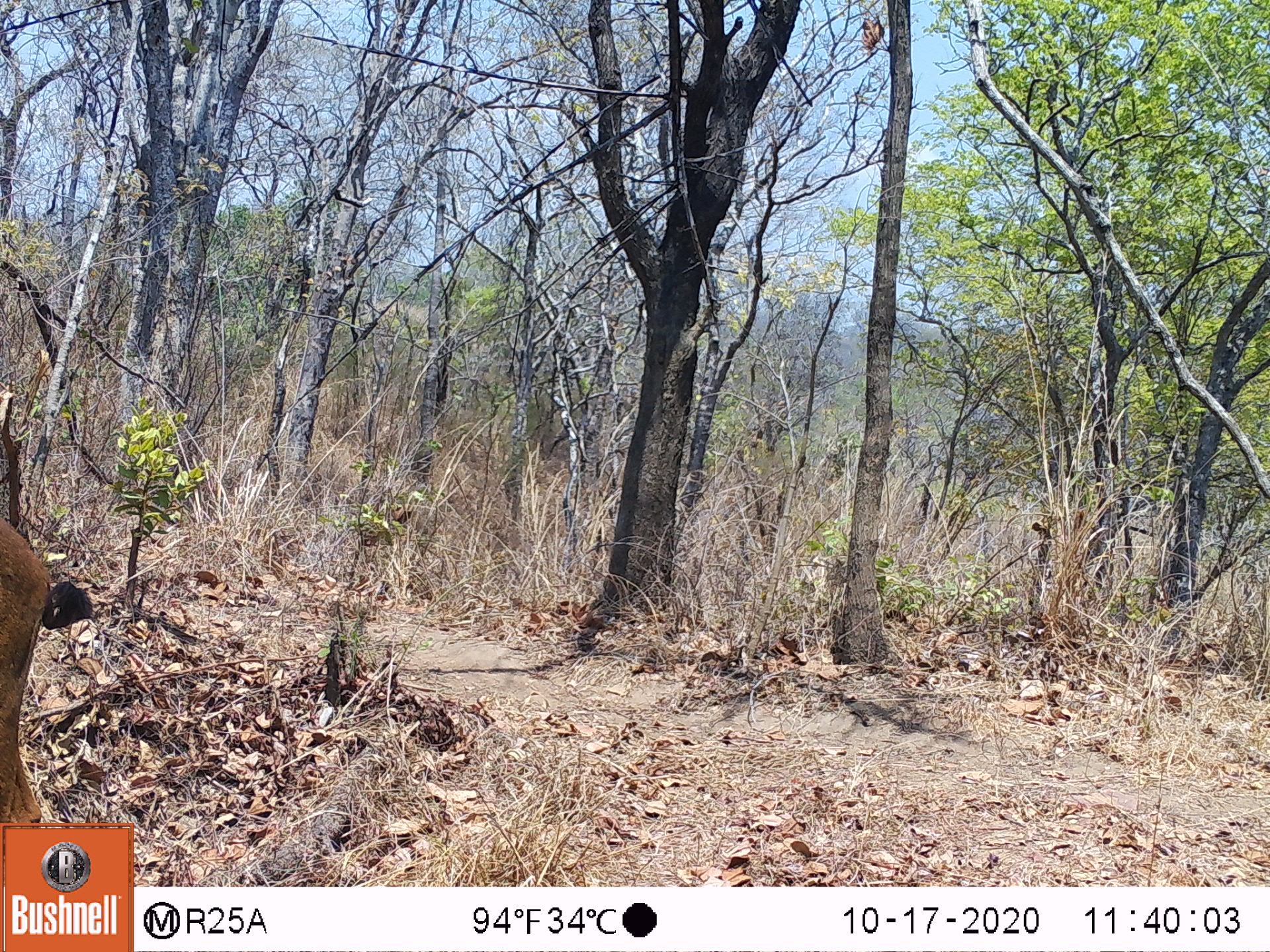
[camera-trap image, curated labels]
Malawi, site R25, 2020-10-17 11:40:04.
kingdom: Animalia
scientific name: Animalia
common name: other animal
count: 1